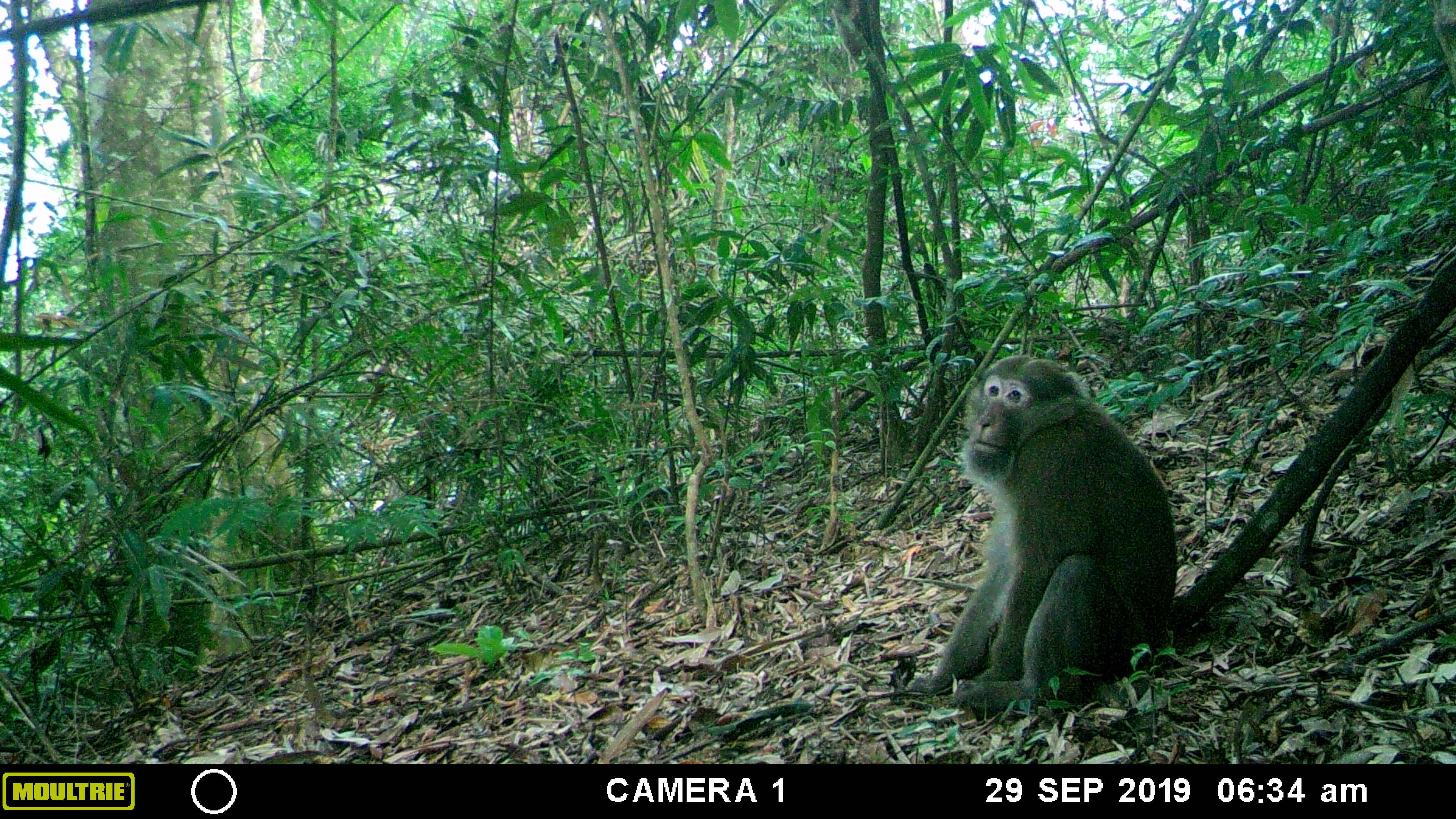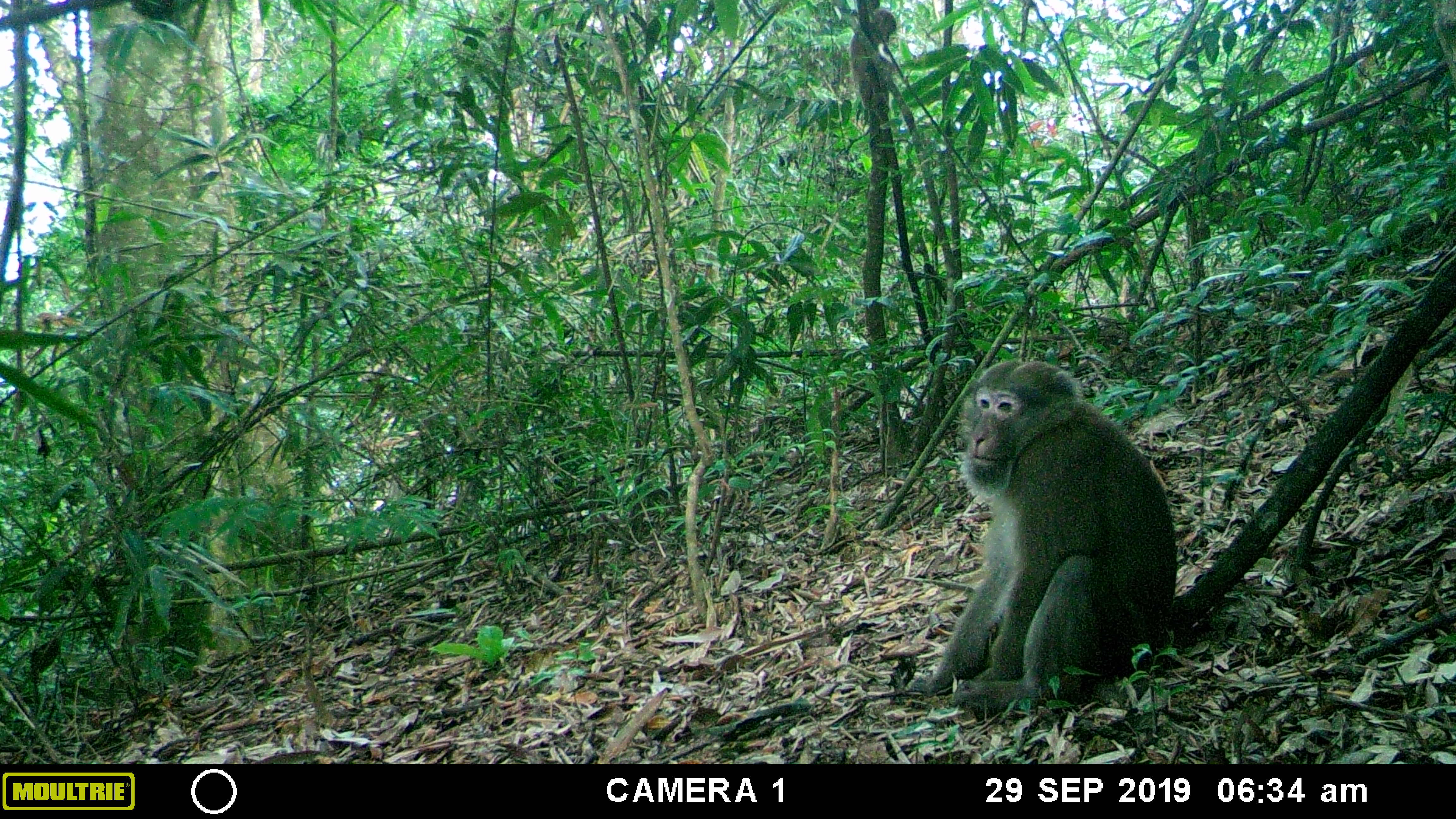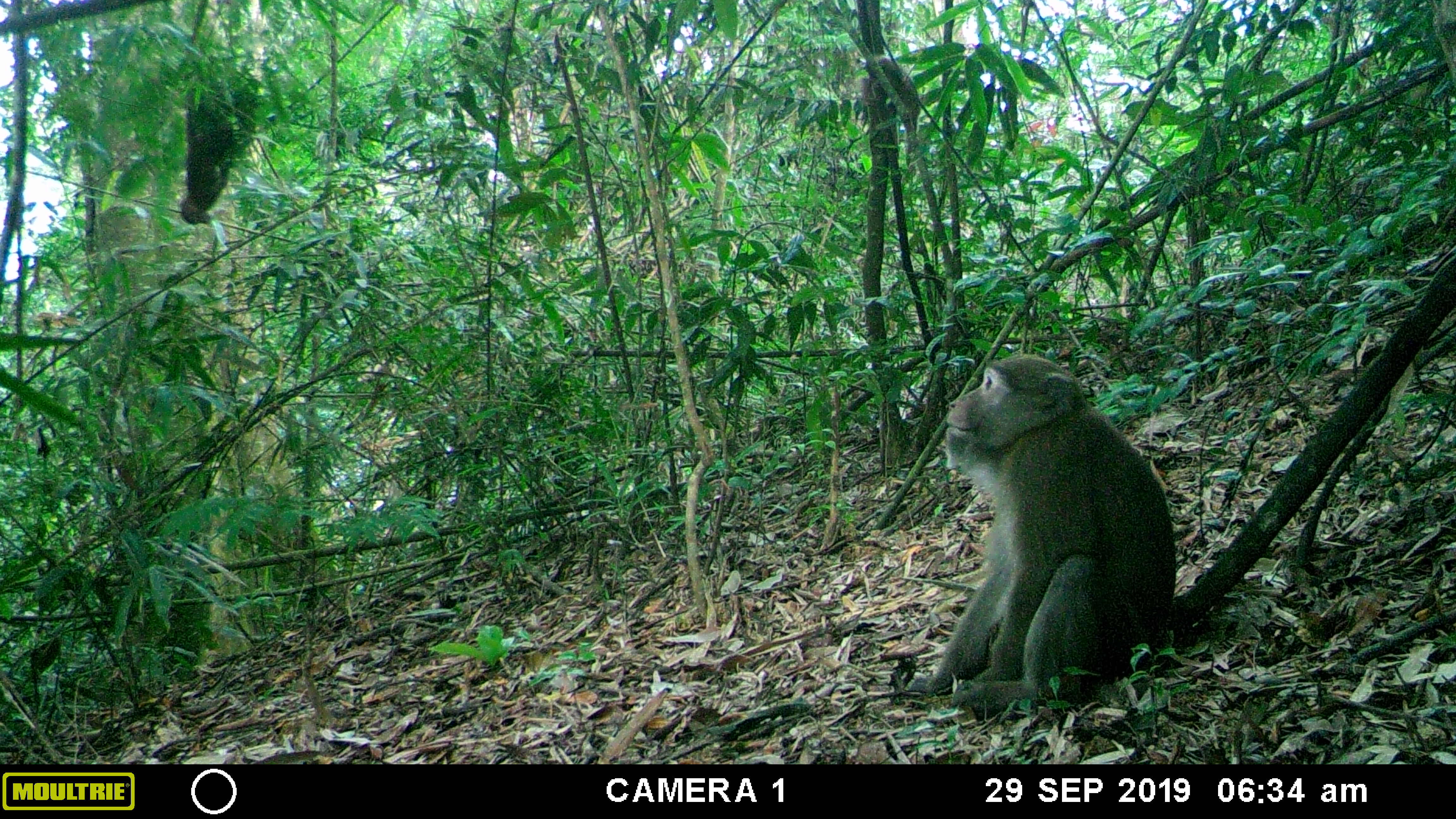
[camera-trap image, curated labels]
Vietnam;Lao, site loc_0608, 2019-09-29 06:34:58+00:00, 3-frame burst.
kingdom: Animalia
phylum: Chordata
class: Mammalia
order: Primates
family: Cercopithecidae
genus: Macaca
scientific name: Macaca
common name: macaques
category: assam or rhesus macaque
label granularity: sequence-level